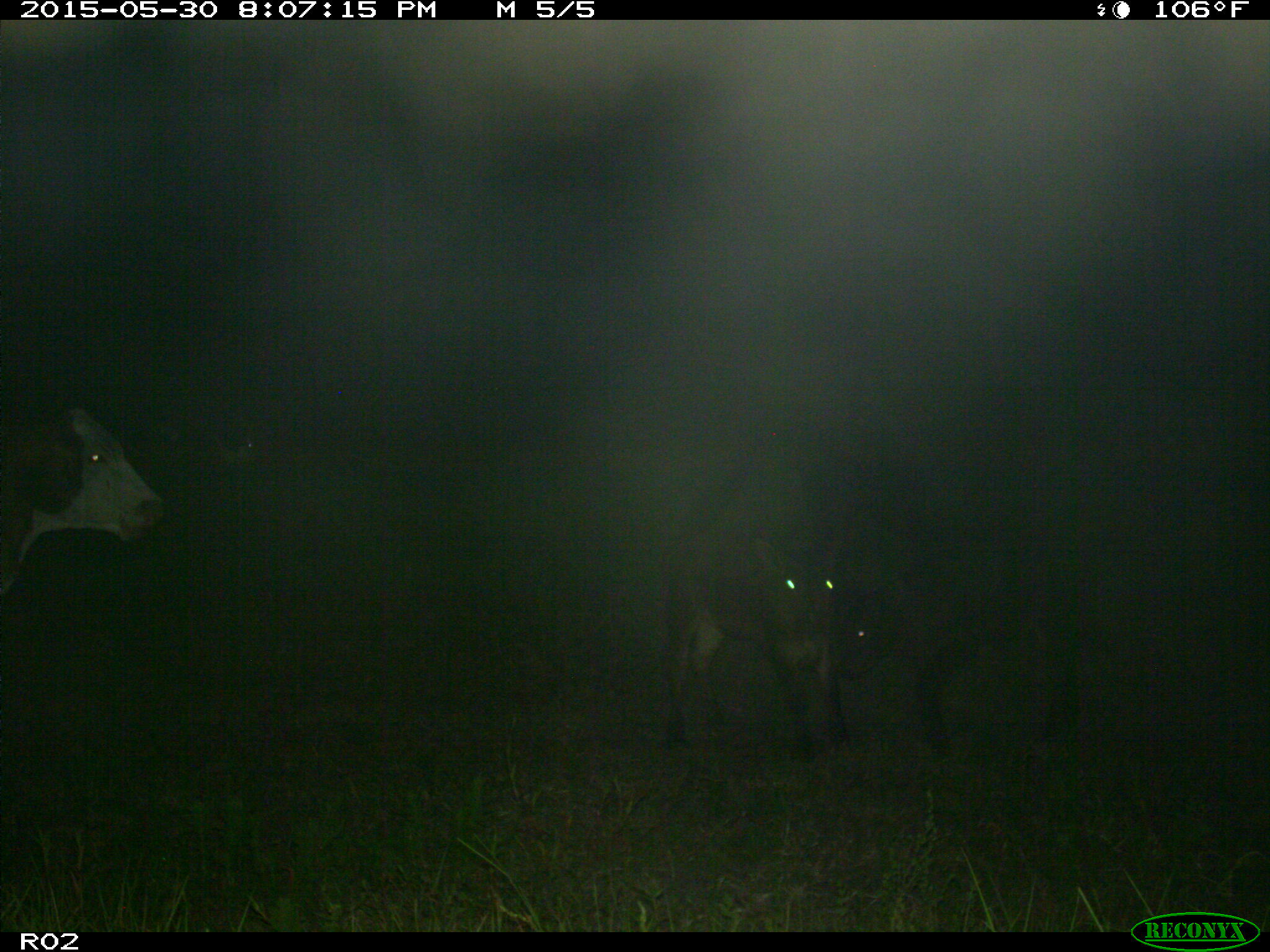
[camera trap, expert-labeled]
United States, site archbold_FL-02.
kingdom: Animalia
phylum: Chordata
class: Mammalia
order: Artiodactyla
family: Bovidae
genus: Bos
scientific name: Bos taurus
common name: domestic cow